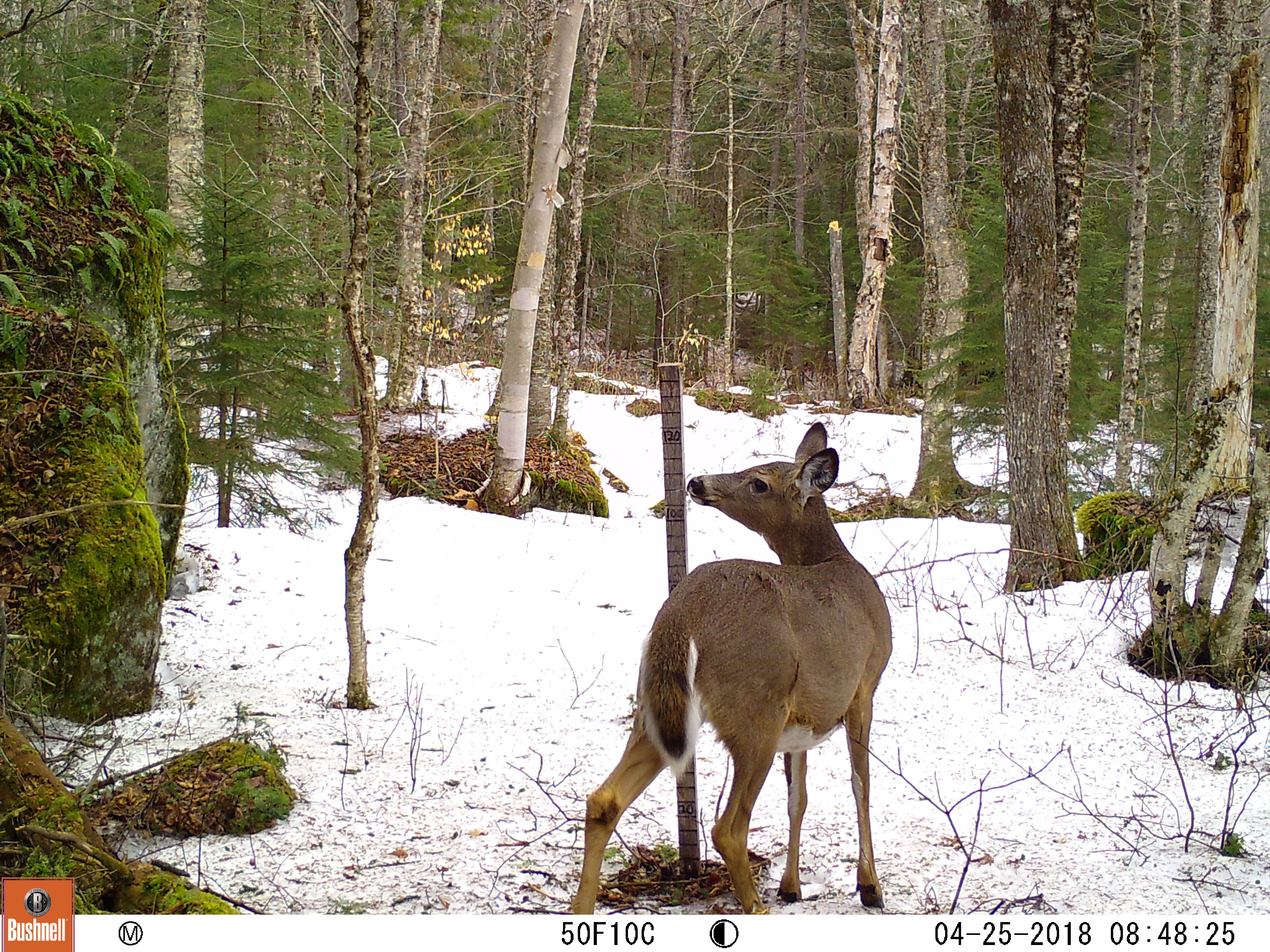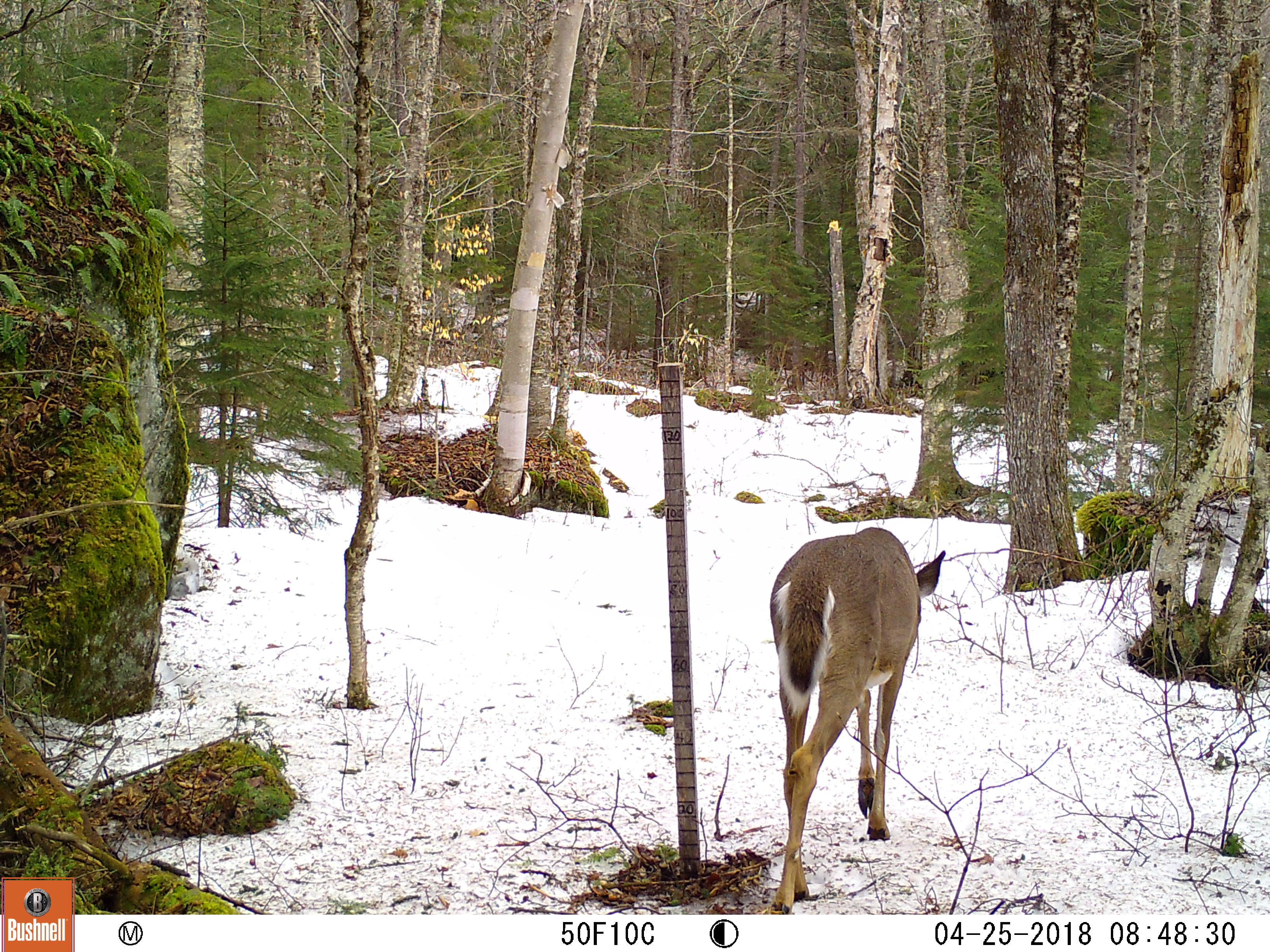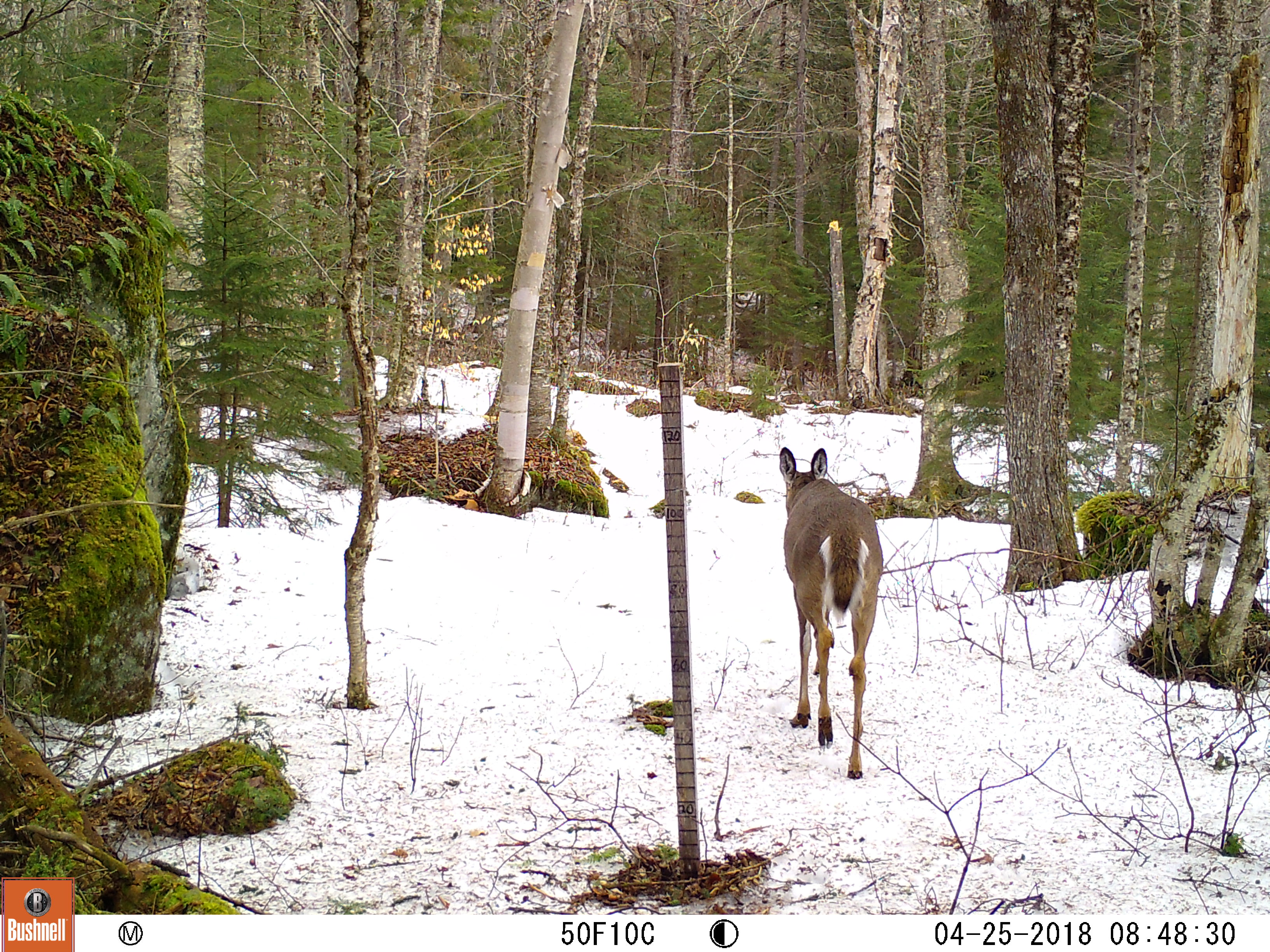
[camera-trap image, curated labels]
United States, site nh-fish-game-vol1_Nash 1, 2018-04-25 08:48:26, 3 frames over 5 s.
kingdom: Animalia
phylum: Chordata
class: Mammalia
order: Artiodactyla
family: Cervidae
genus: Odocoileus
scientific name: Odocoileus virginianus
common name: white-tailed deer